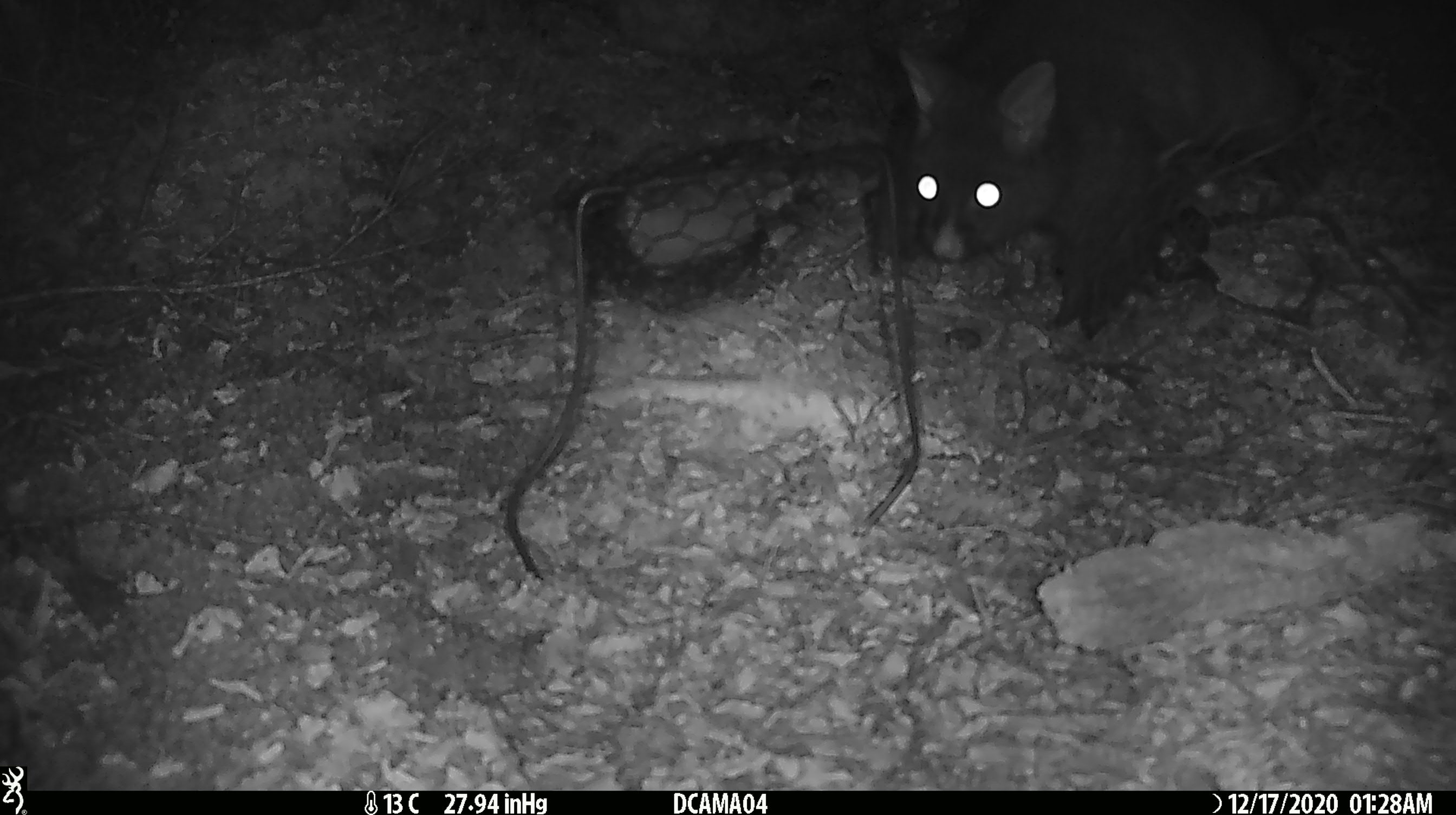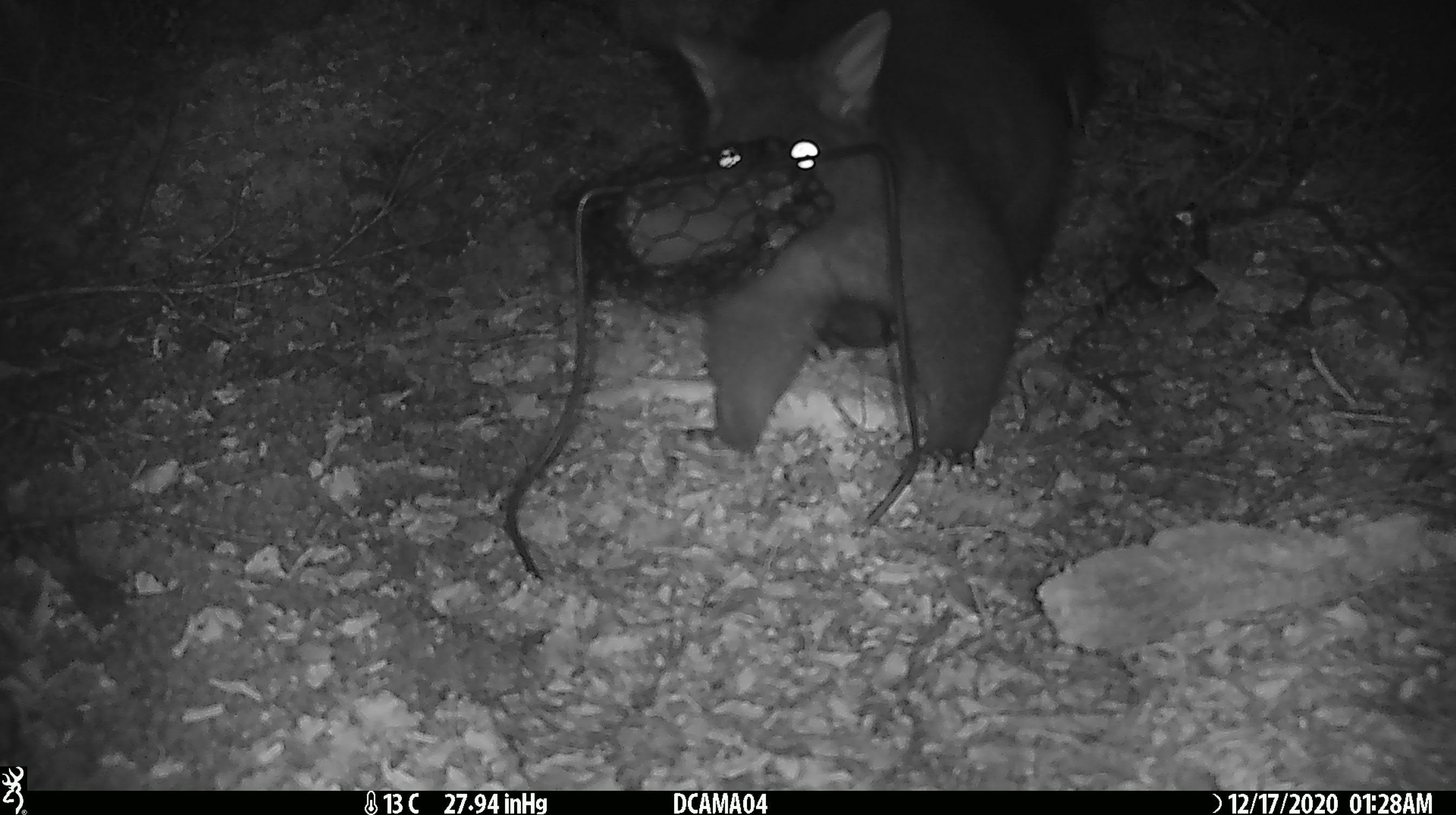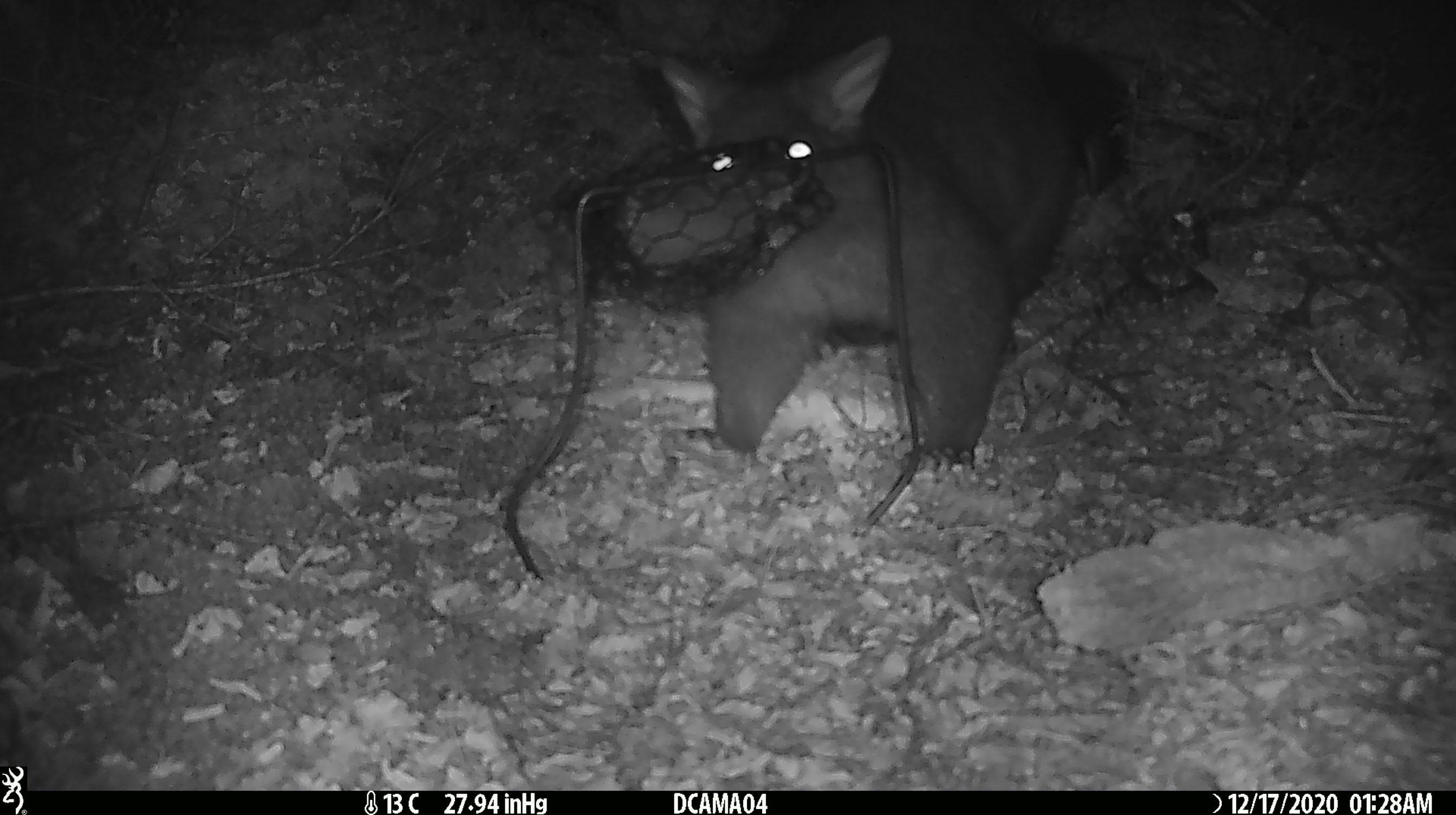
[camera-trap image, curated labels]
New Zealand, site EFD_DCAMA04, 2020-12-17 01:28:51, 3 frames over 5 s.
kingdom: Animalia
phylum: Chordata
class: Mammalia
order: Diprotodontia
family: Phalangeridae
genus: Trichosurus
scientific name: Trichosurus vulpecula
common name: common brushtail possum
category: possum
Possum (common brushtail possum) (Trichosurus vulpecula).